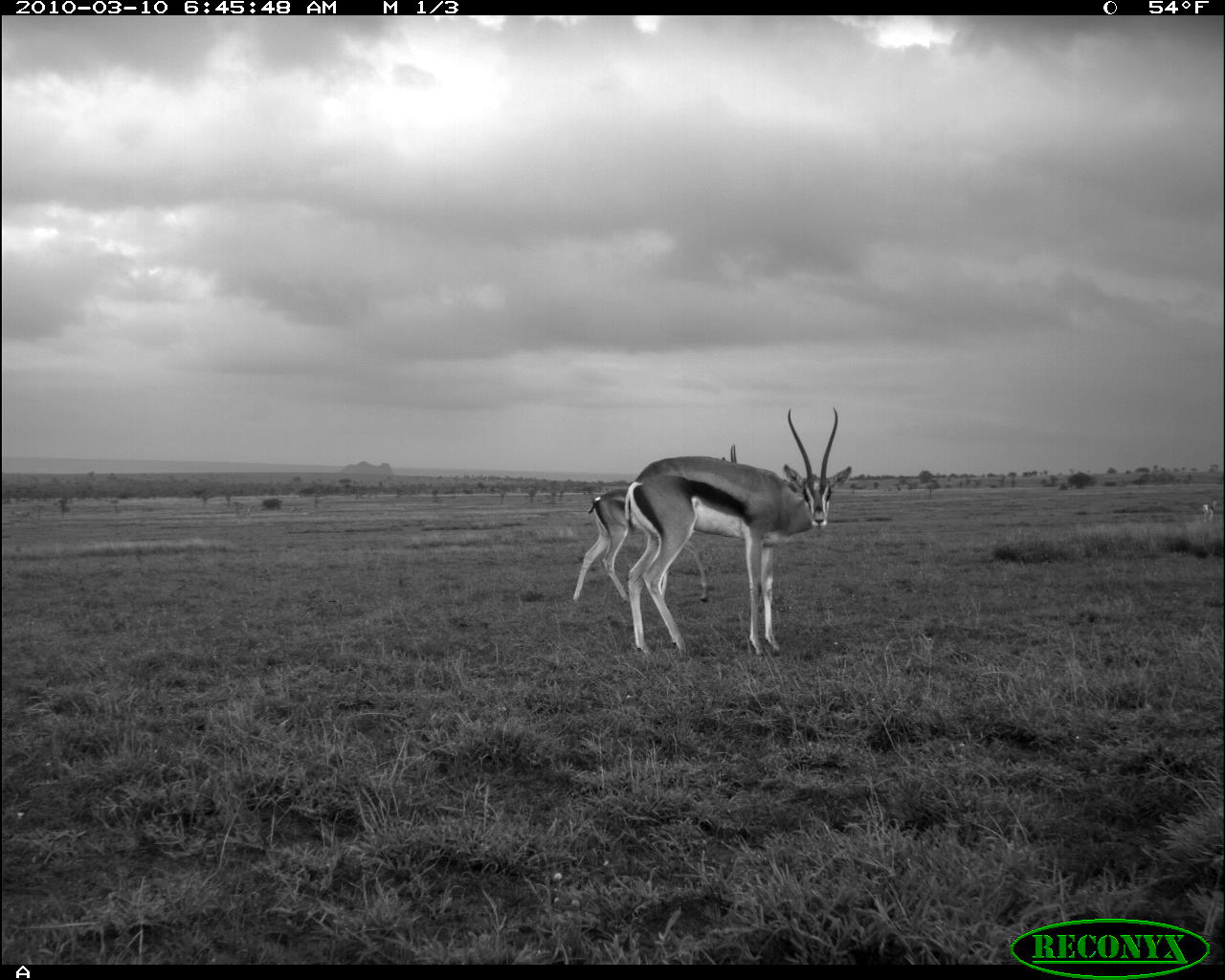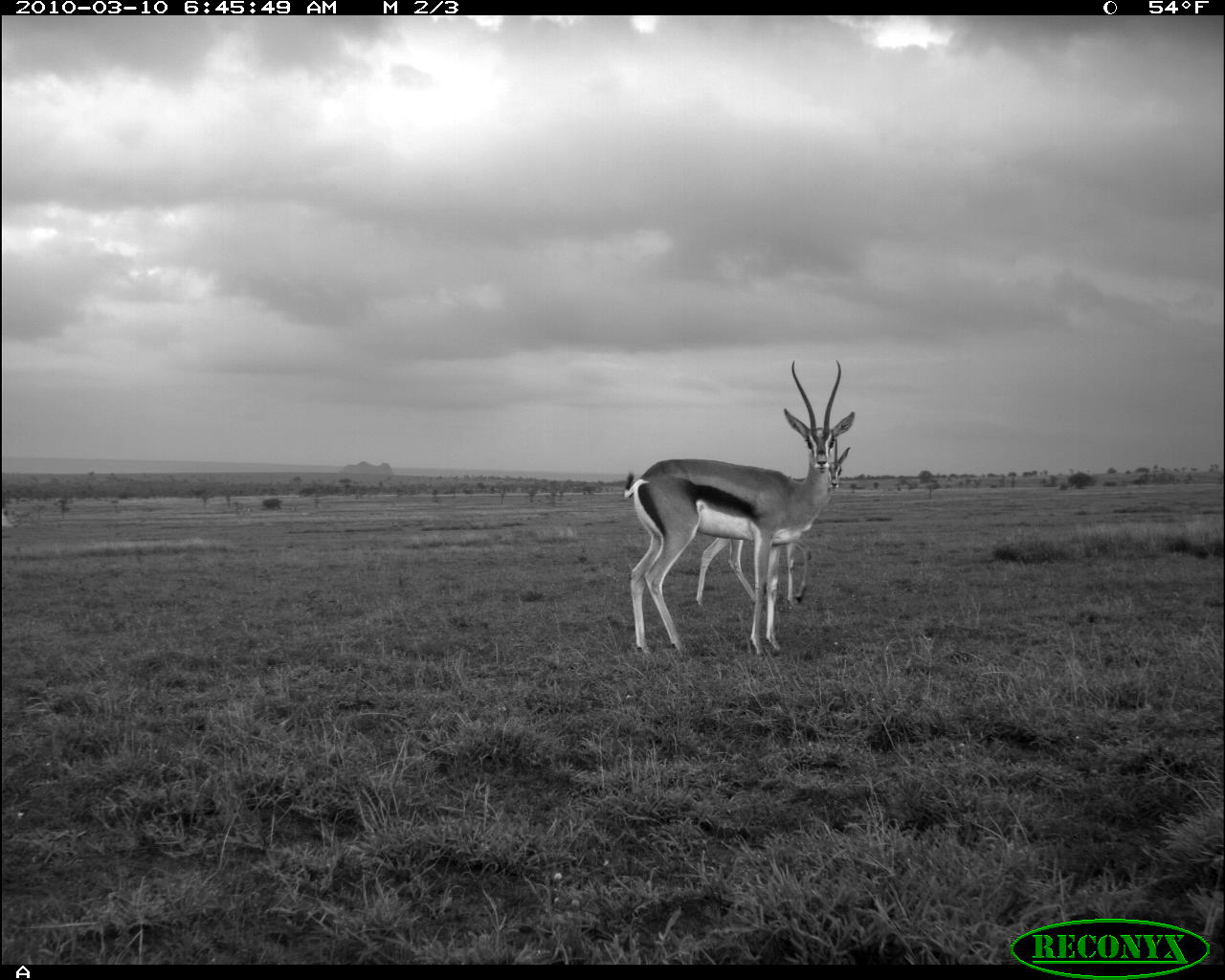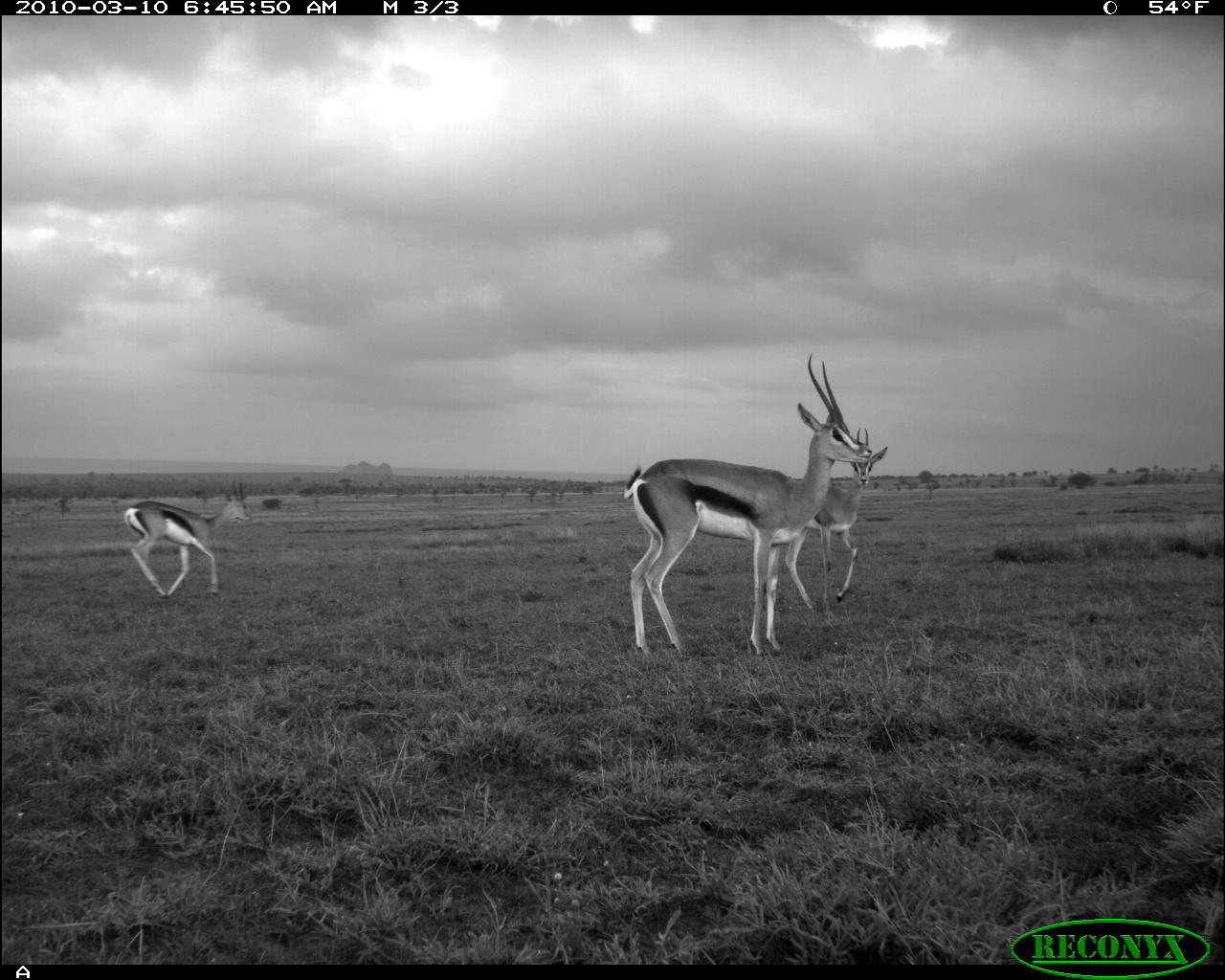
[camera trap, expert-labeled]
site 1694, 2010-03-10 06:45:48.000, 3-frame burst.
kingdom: Animalia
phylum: Chordata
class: Mammalia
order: Artiodactyla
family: Bovidae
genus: Nanger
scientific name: Nanger granti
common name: grant's gazelle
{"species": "Nanger granti (grant's gazelle)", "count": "3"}